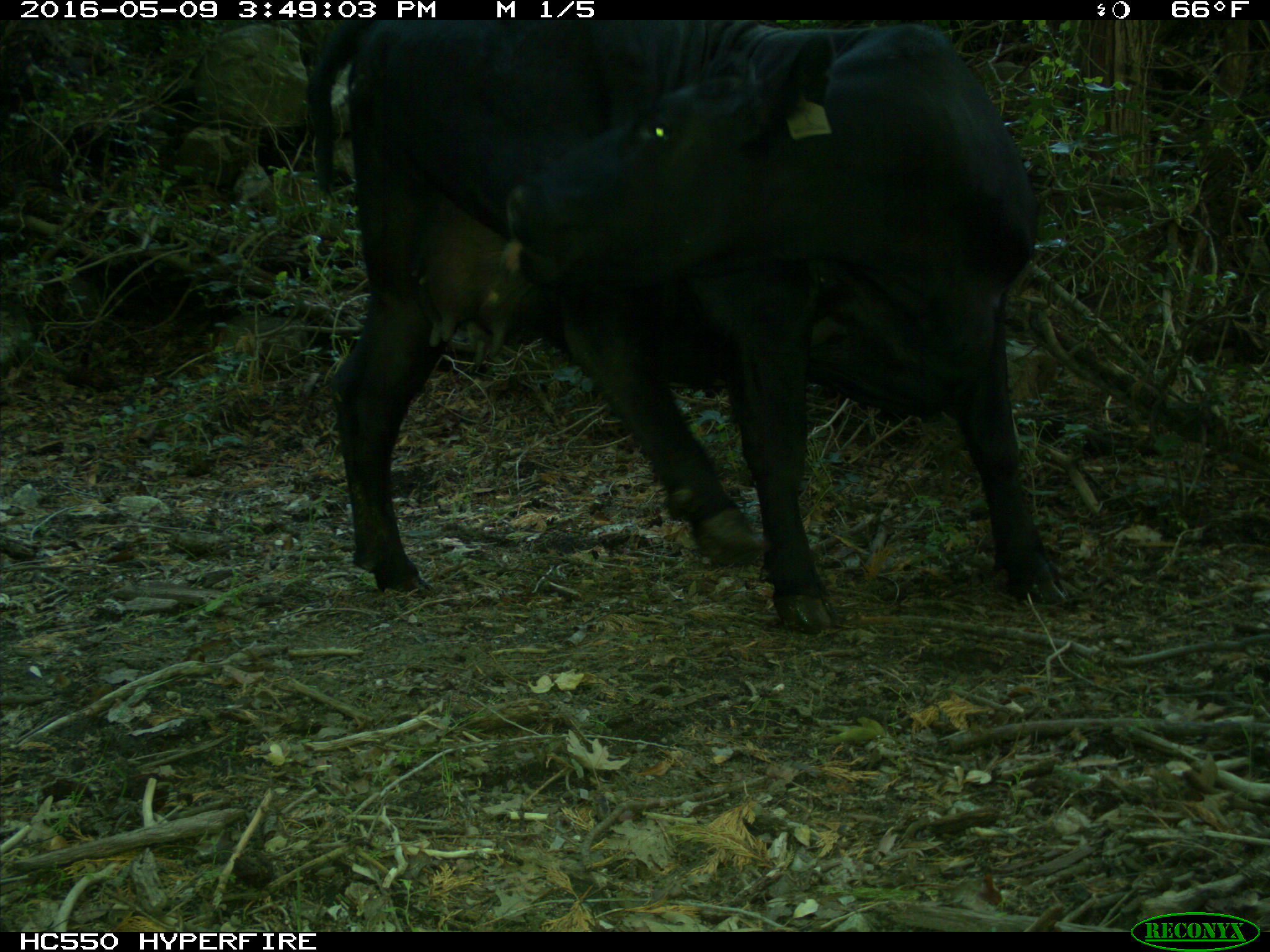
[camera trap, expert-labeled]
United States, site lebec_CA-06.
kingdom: Animalia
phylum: Chordata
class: Mammalia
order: Artiodactyla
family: Bovidae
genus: Bos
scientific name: Bos taurus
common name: domestic cow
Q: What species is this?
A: Bos taurus (domestic cow).